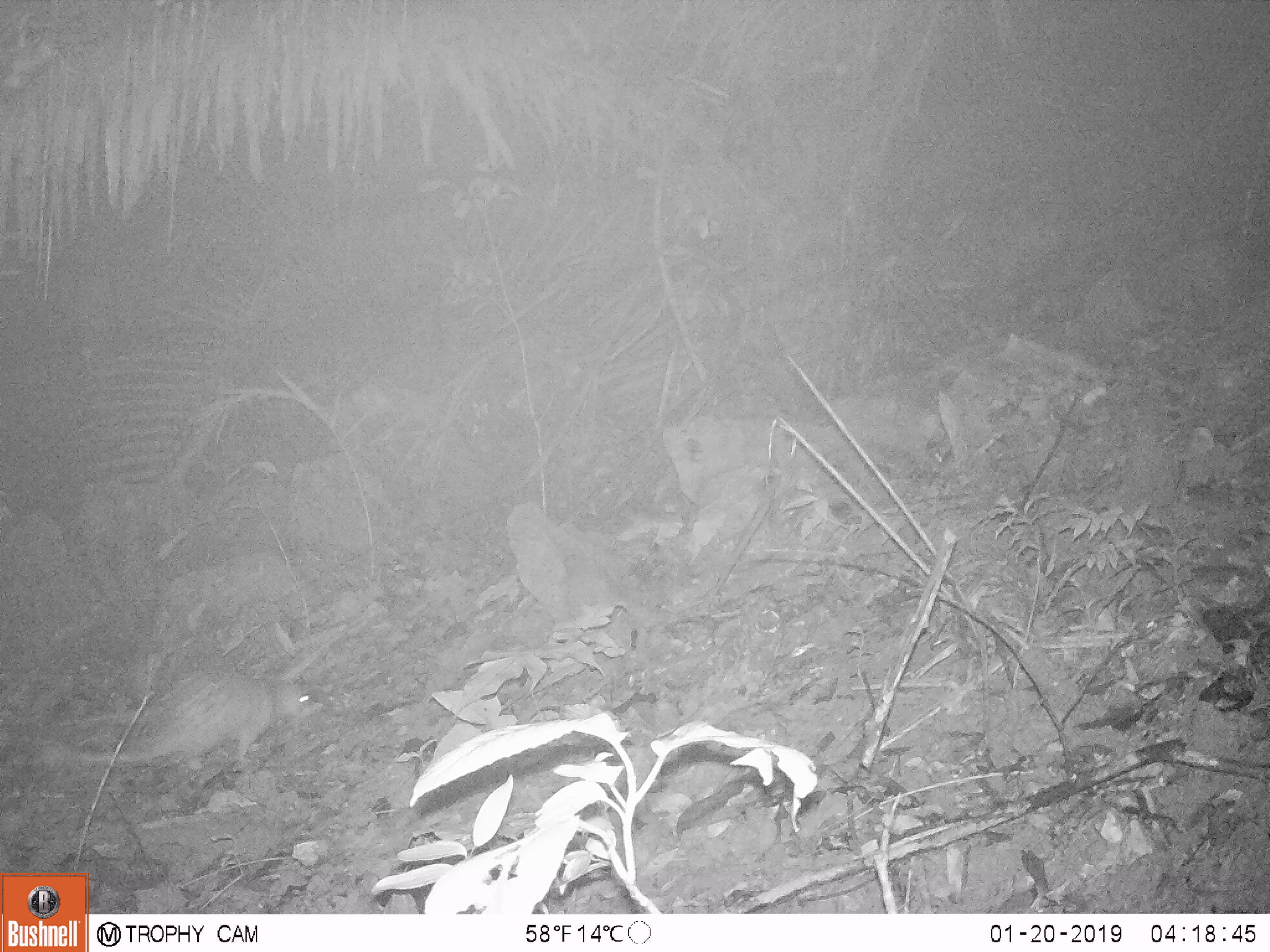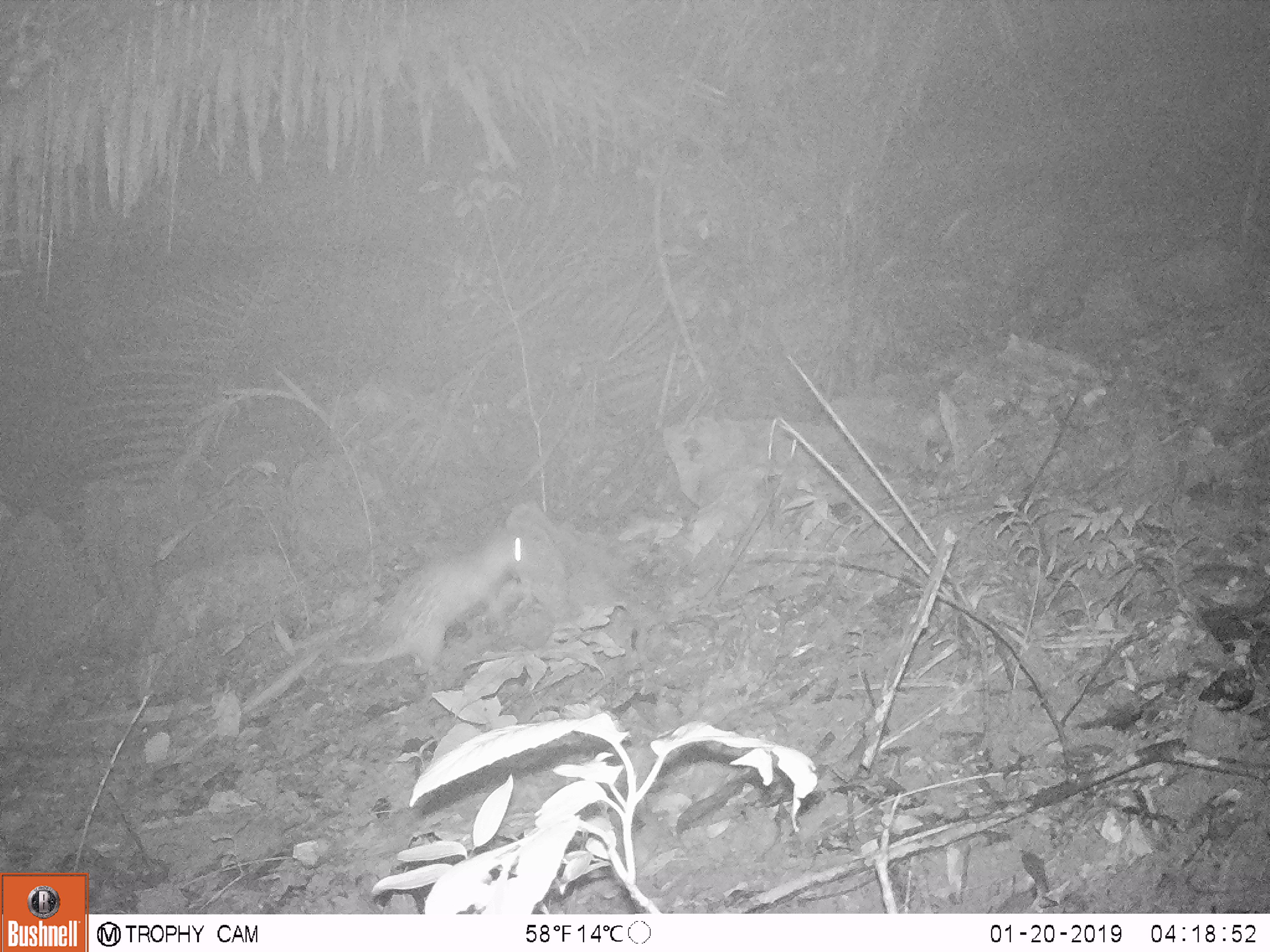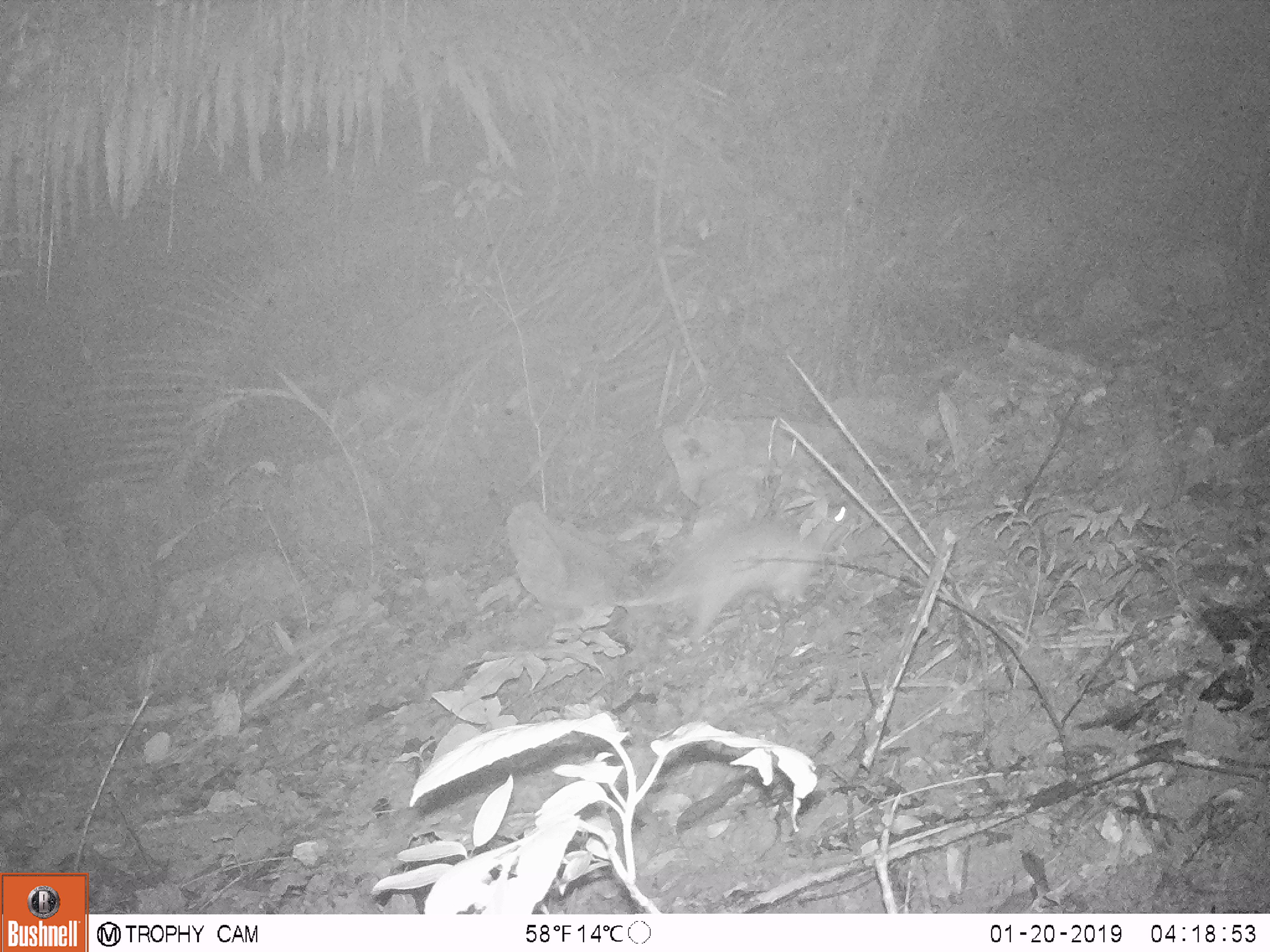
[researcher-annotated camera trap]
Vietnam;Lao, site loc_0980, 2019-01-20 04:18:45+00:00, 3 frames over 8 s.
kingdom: Animalia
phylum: Chordata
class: Mammalia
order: Rodentia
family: Hystricidae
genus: Atherurus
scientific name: Atherurus macrourus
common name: asiatic brush-tailed porcupine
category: asiatic brush tailed porcupine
Asiatic brush tailed porcupine (asiatic brush-tailed porcupine) (Atherurus macrourus). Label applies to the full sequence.